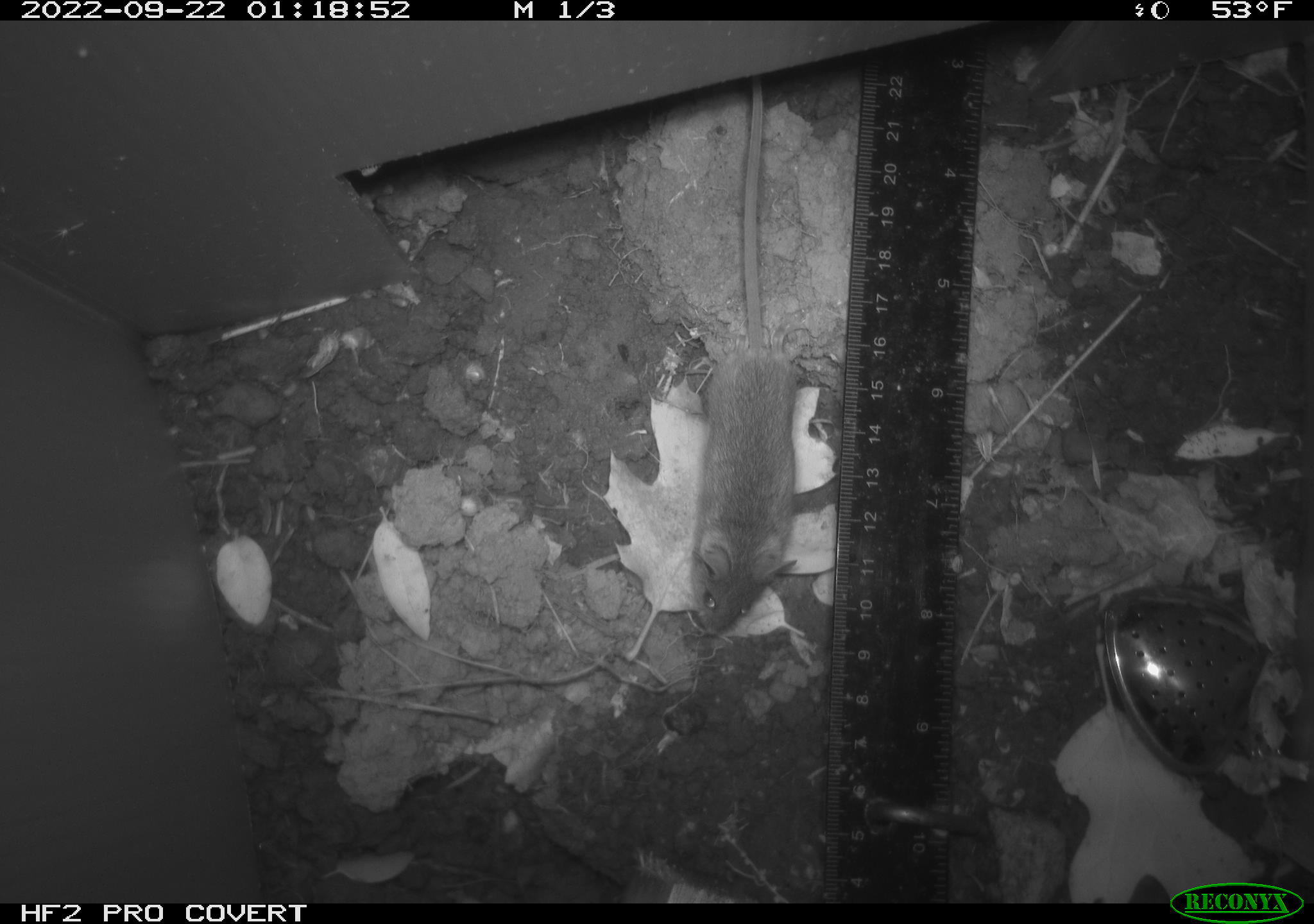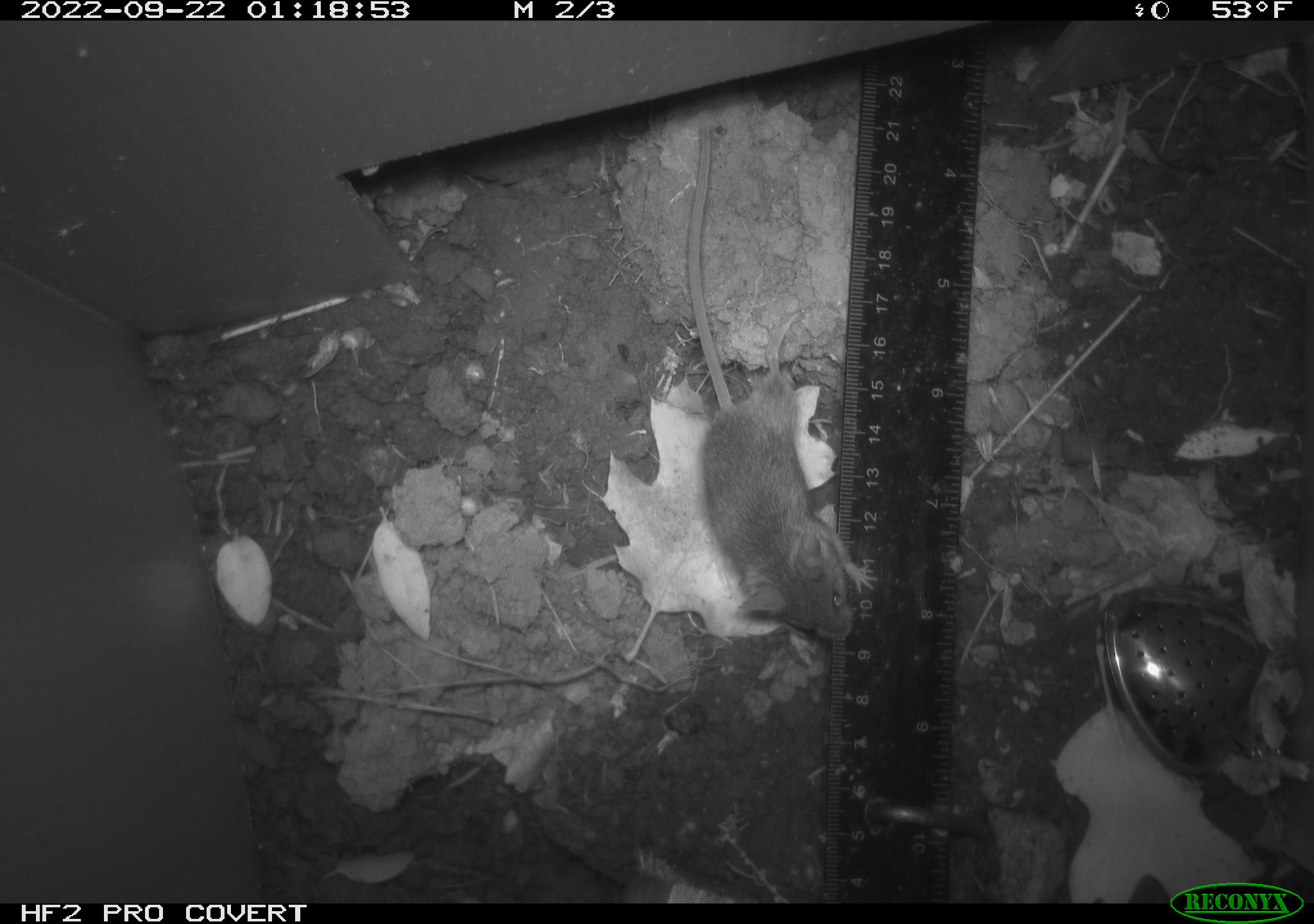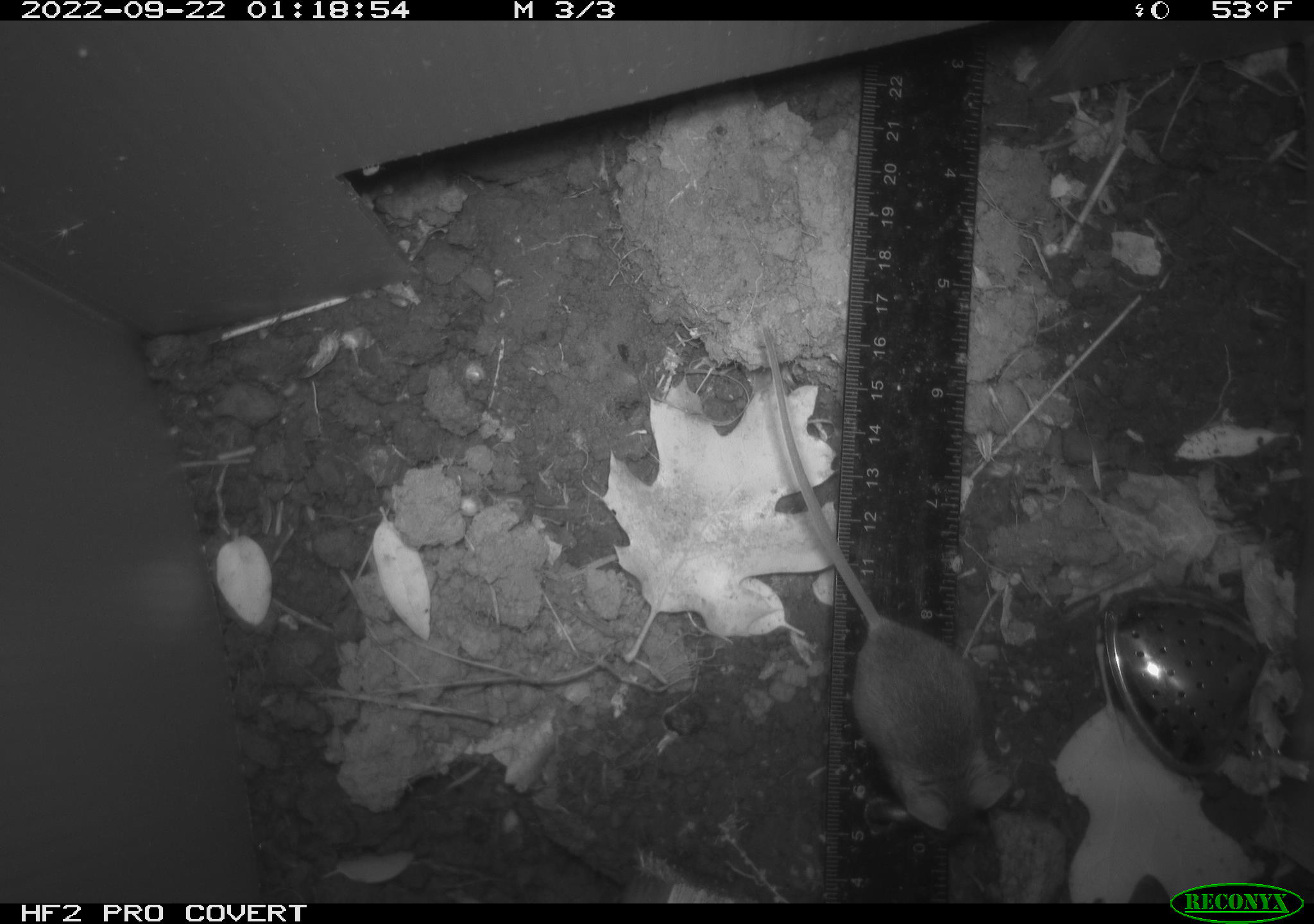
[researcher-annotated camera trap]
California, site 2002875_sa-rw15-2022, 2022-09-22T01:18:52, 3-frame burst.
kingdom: Animalia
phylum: Chordata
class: Mammalia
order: Rodentia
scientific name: Rodentia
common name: mouse species